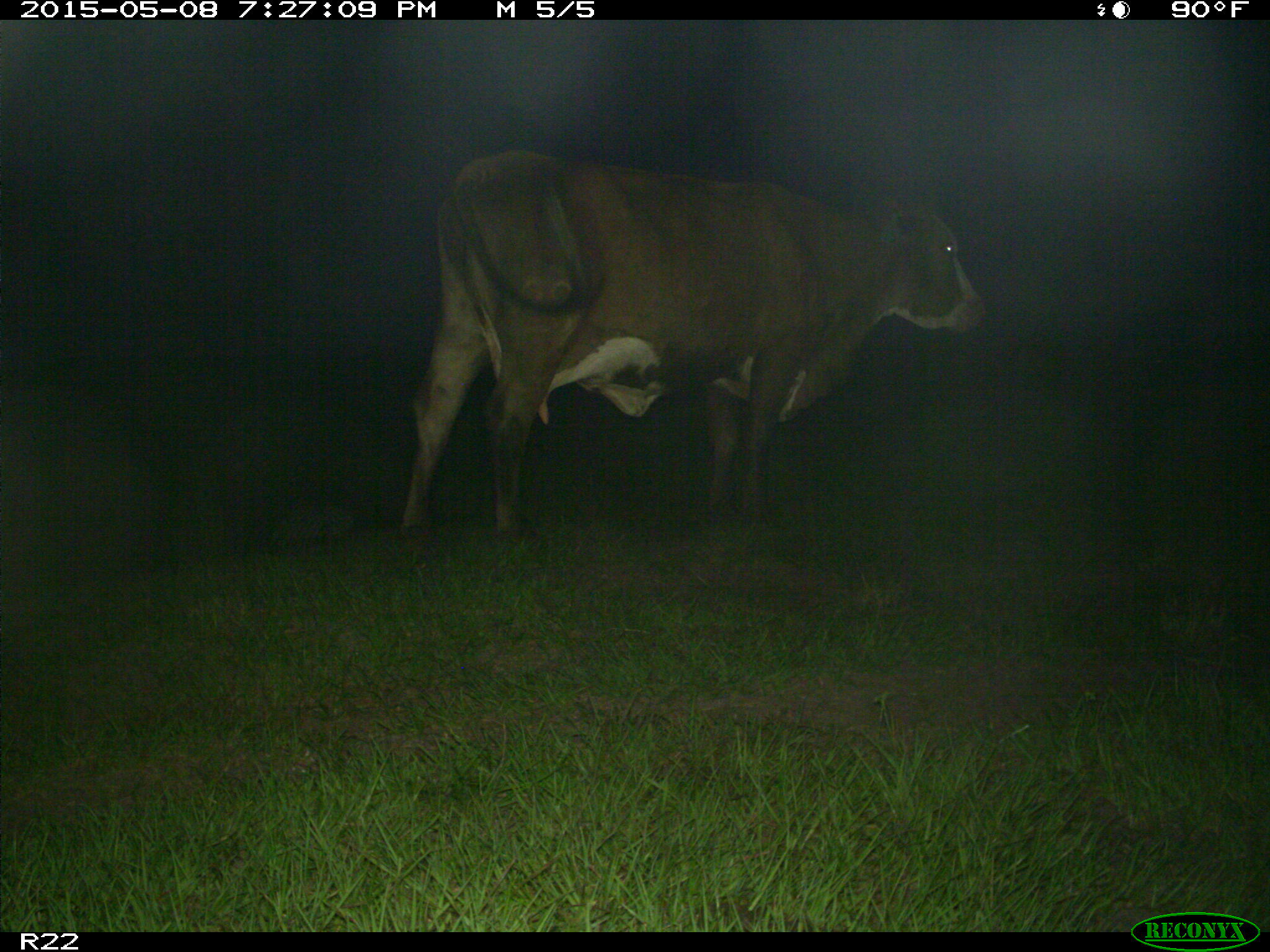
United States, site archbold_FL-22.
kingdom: Animalia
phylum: Chordata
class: Mammalia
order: Artiodactyla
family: Bovidae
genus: Bos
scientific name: Bos taurus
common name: domestic cow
Bos taurus (domestic cow).